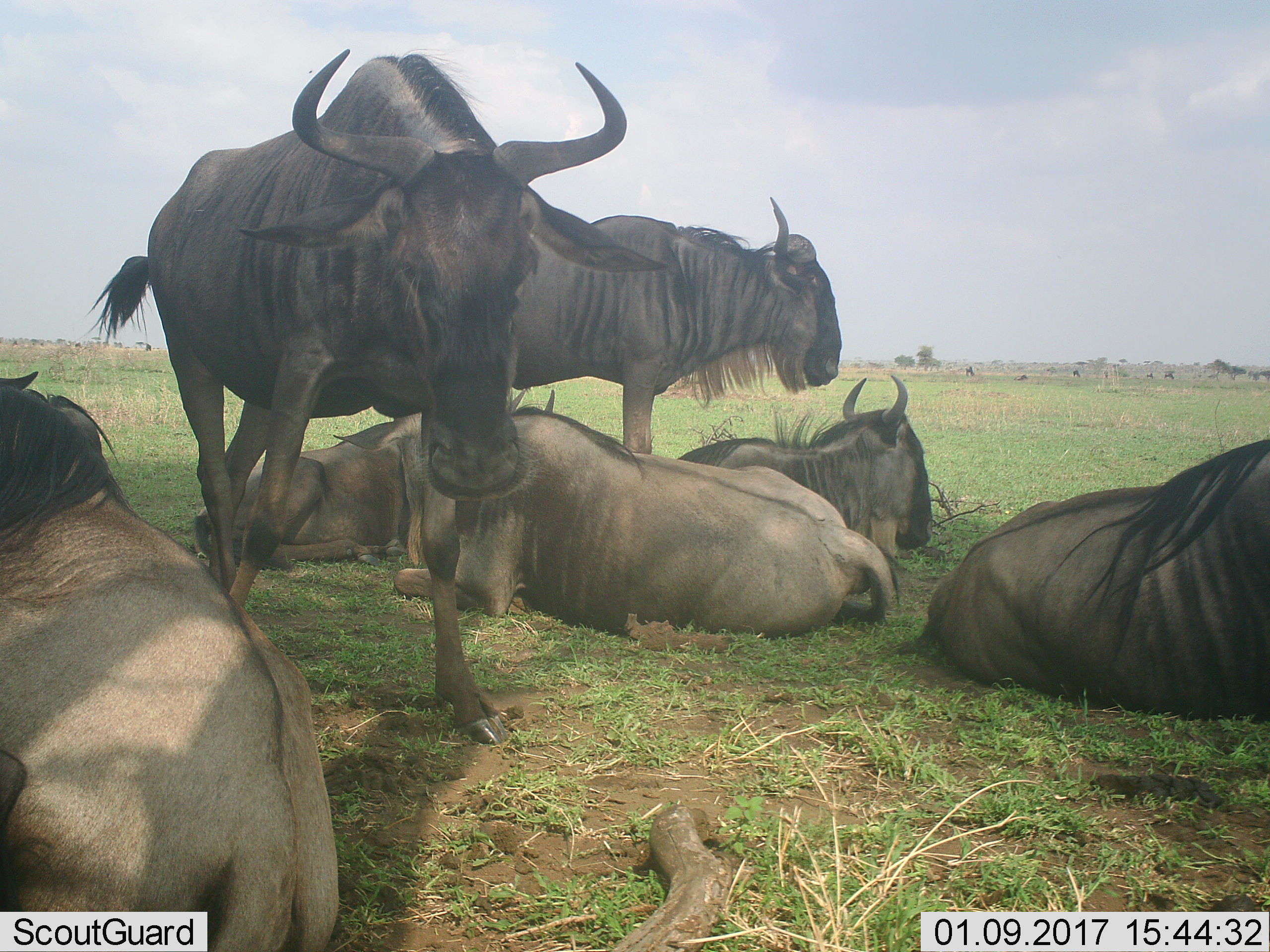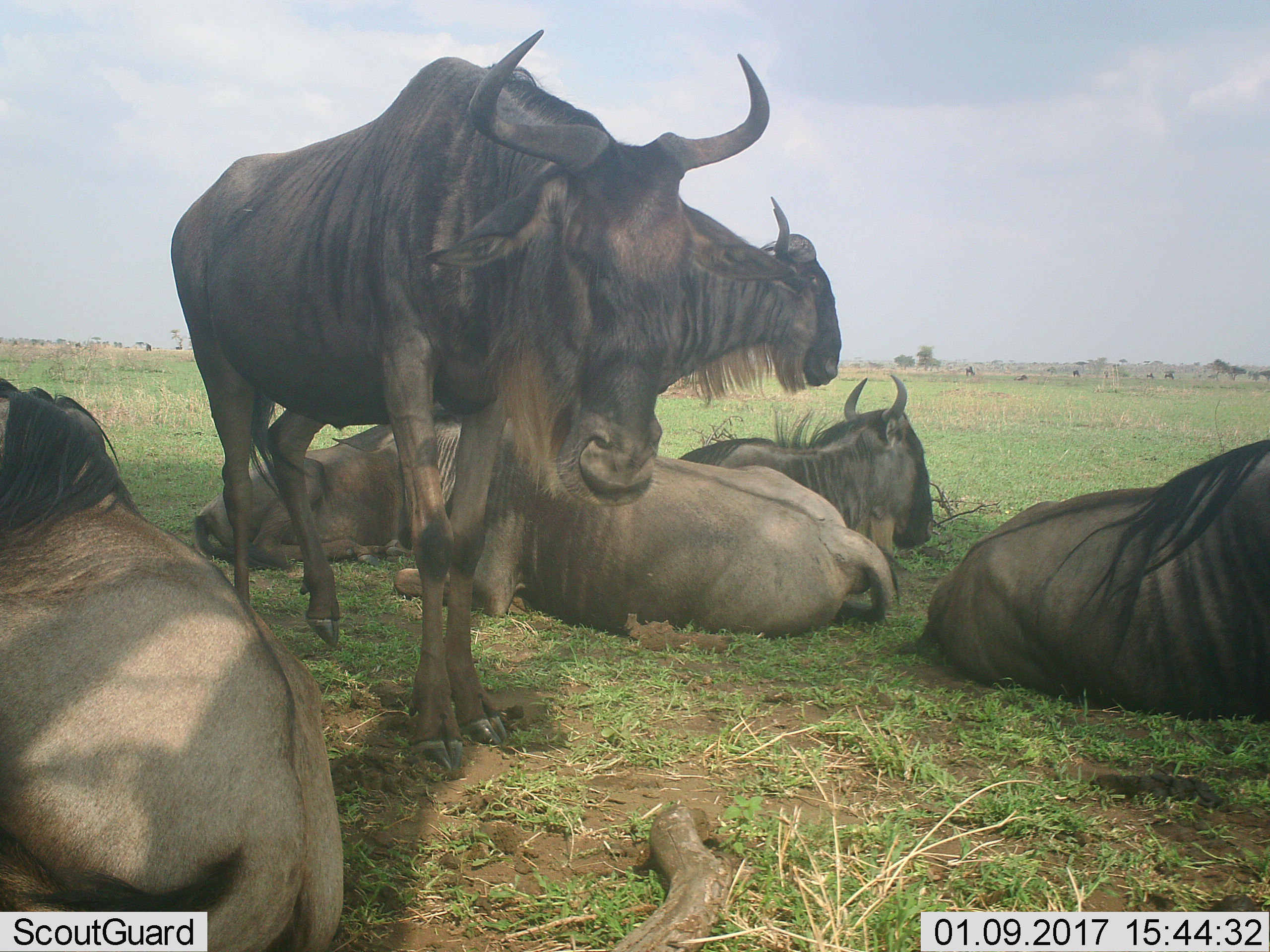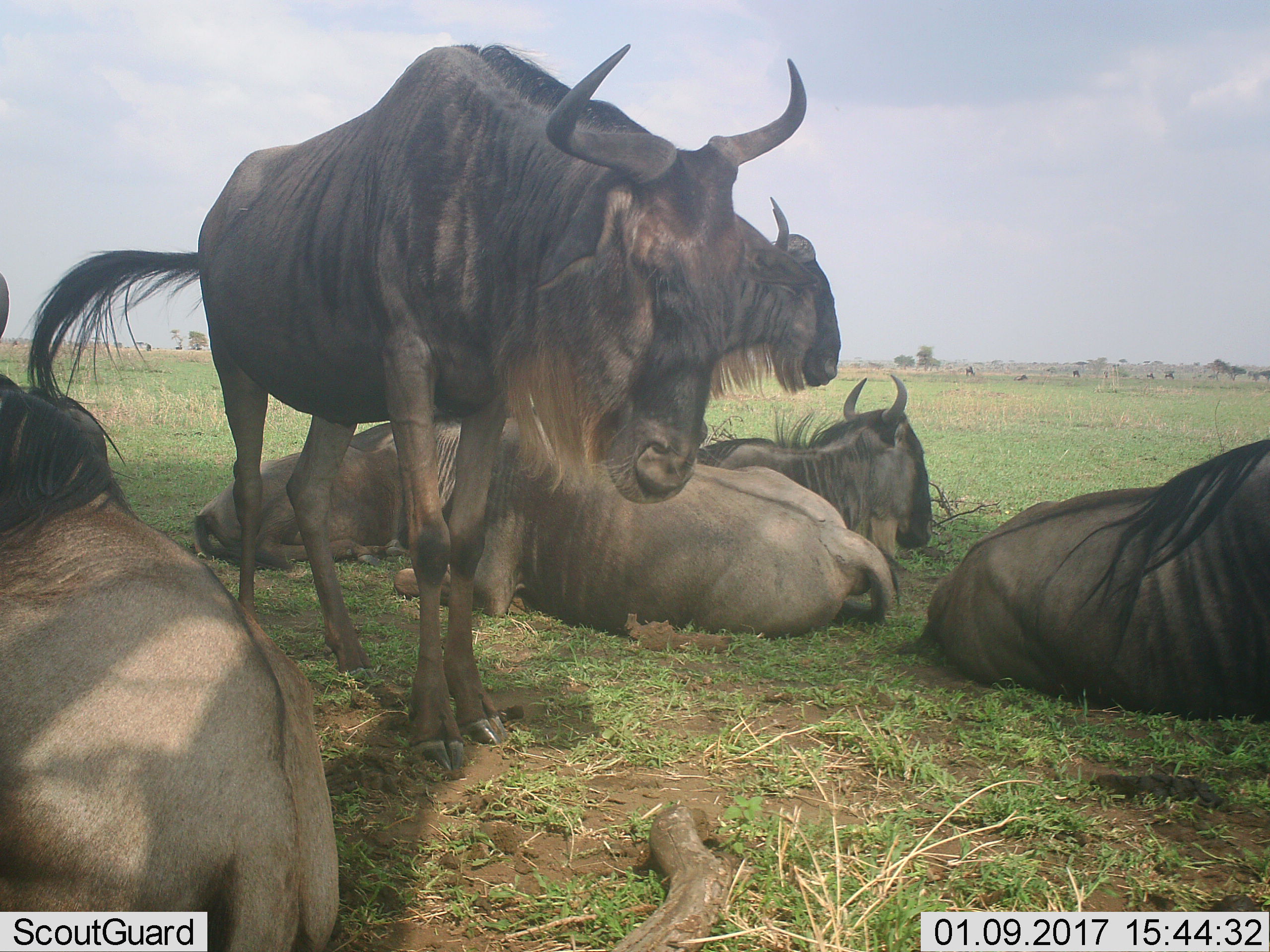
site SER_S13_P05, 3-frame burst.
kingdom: Animalia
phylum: Chordata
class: Mammalia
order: Artiodactyla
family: Bovidae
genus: Connochaetes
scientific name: Connochaetes taurinus taurinus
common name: blue wildebeest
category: wildebeestblue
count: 6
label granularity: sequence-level